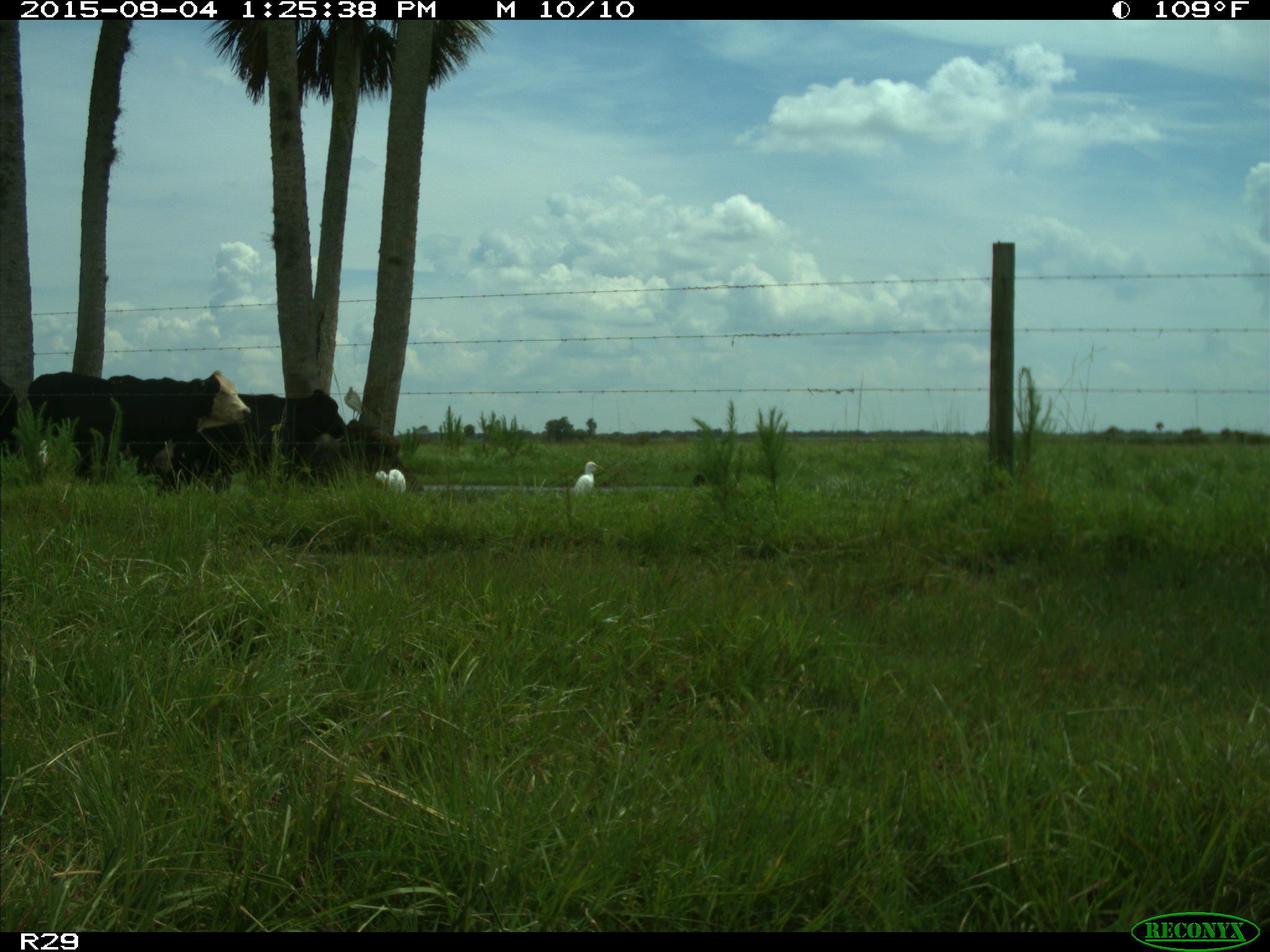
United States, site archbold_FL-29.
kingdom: Animalia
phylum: Chordata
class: Mammalia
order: Artiodactyla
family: Bovidae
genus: Bos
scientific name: Bos taurus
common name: domestic cow